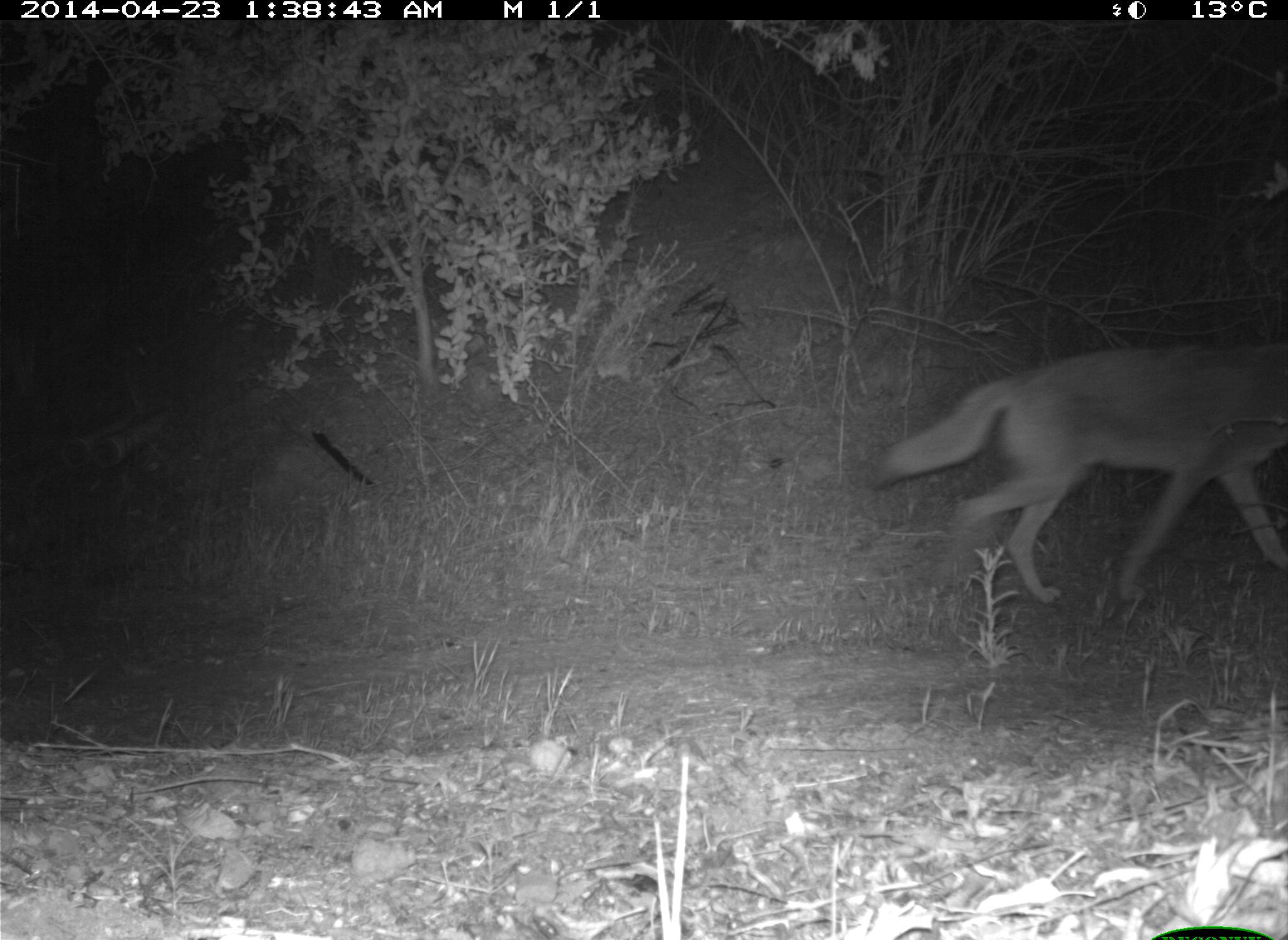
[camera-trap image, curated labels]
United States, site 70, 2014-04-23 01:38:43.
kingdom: Animalia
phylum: Chordata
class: Mammalia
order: Carnivora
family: Canidae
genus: Canis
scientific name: Canis latrans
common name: coyote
Coyote (Canis latrans).